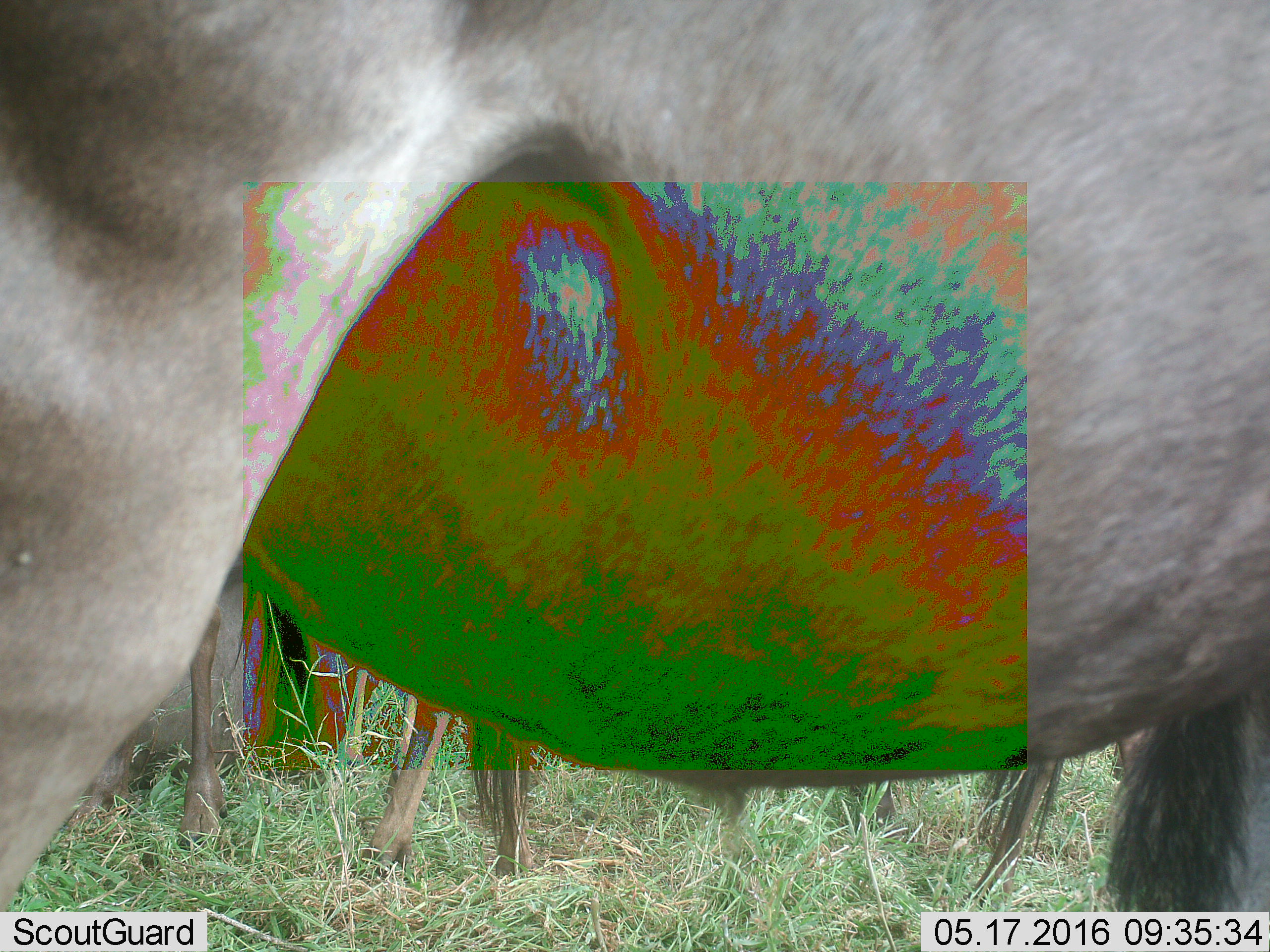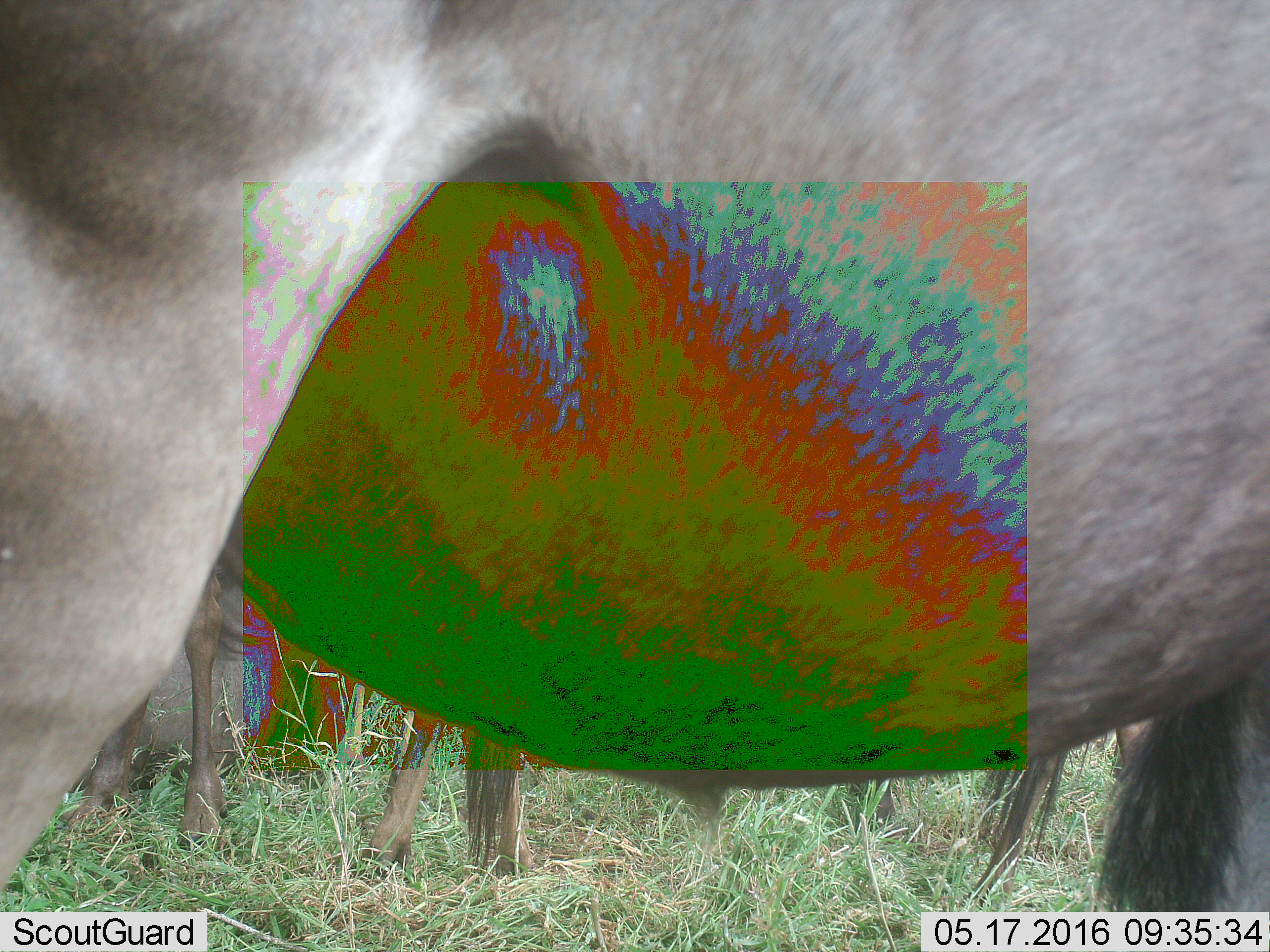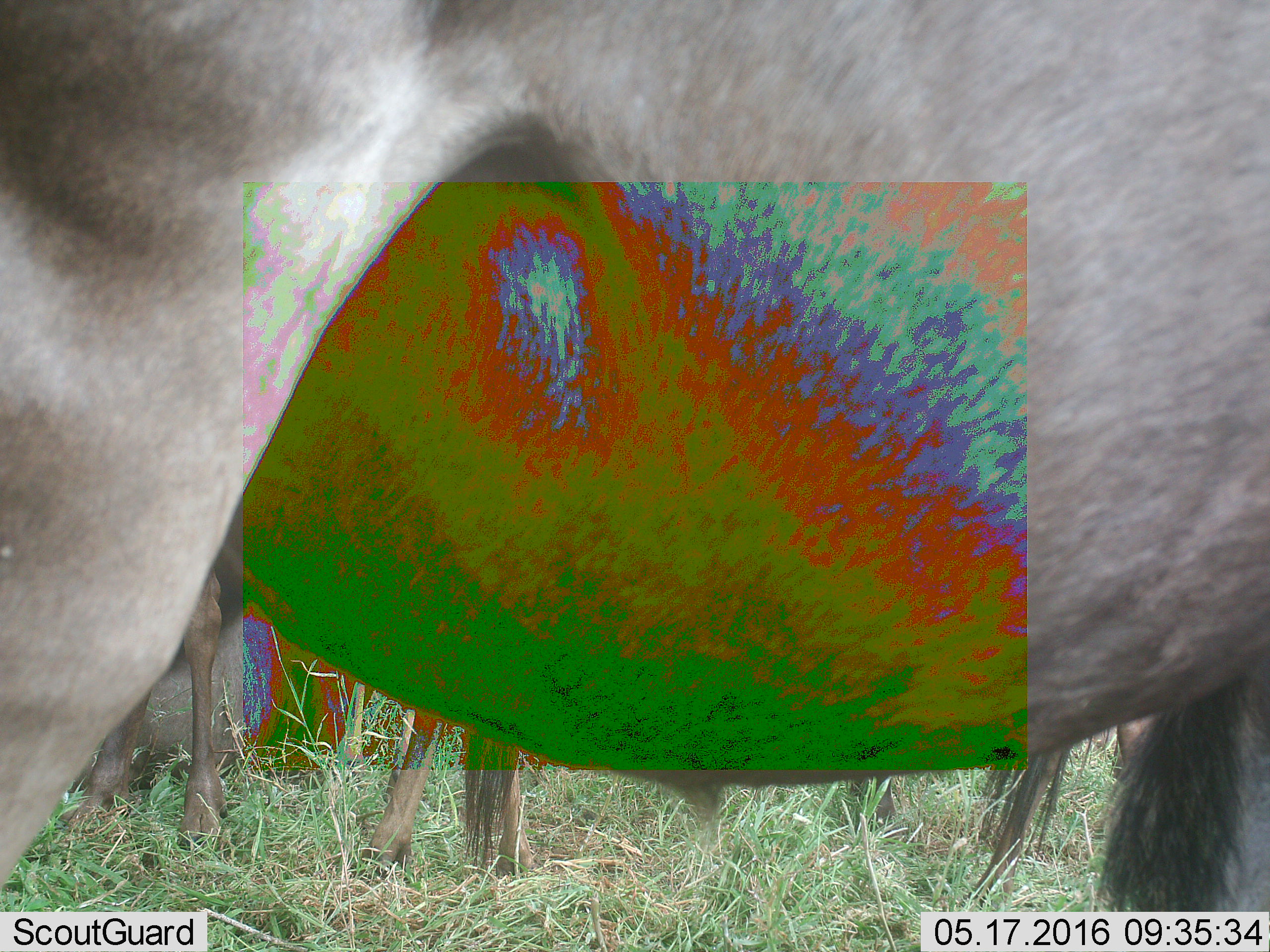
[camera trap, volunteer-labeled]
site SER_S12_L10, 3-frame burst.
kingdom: Animalia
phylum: Chordata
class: Mammalia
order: Artiodactyla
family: Bovidae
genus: Connochaetes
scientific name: Connochaetes taurinus taurinus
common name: blue wildebeest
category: wildebeestblue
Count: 3.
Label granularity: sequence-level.